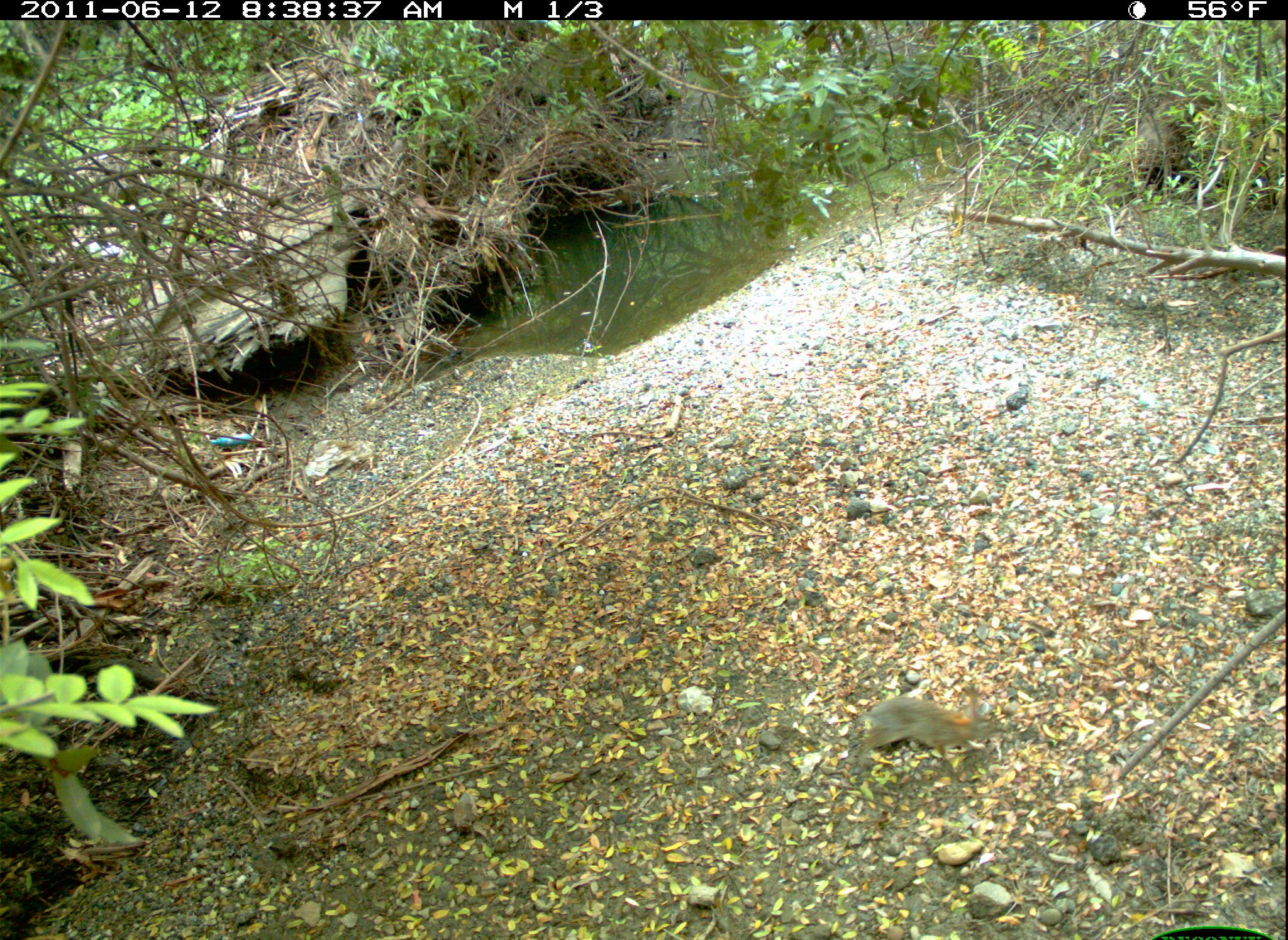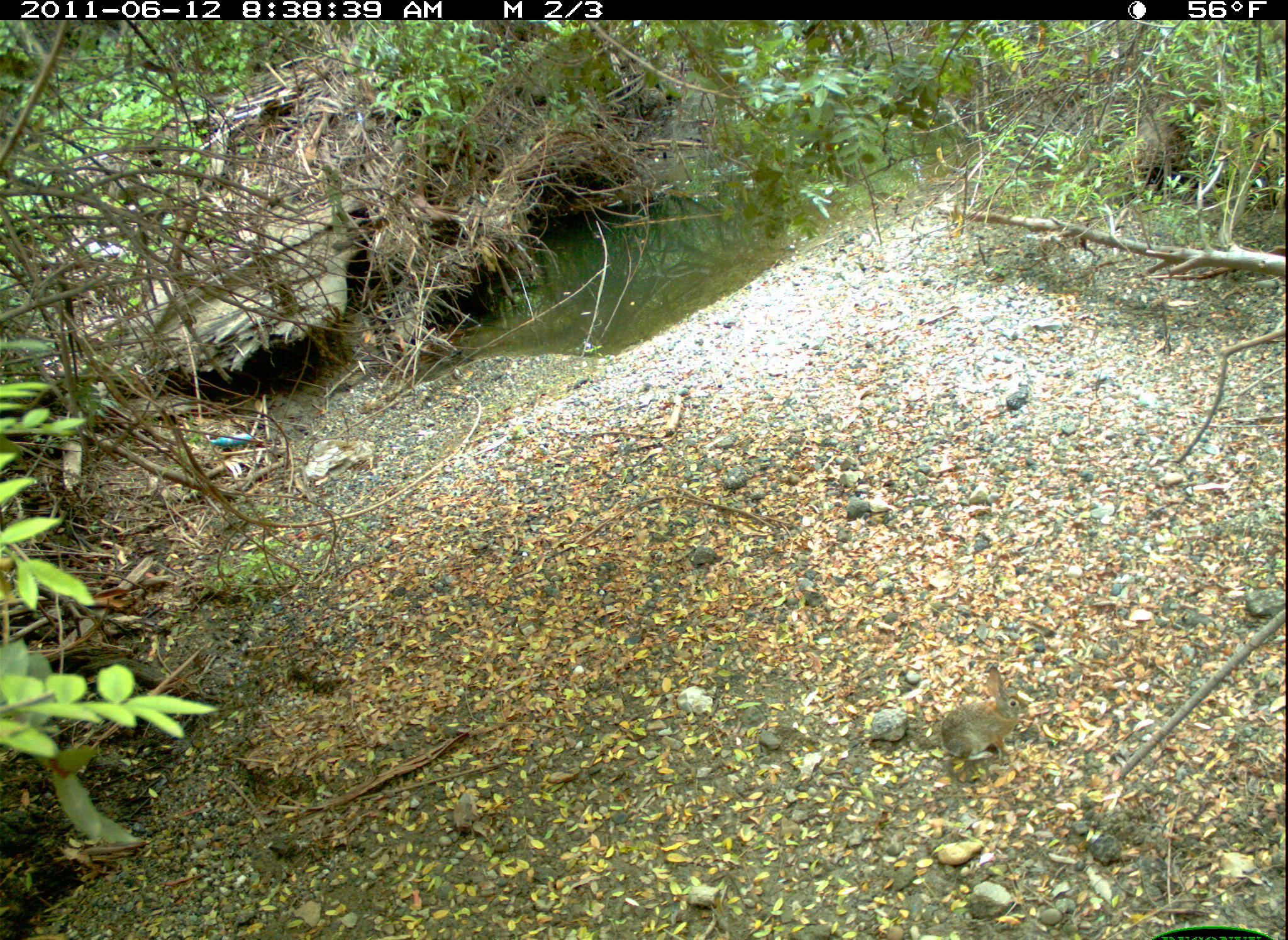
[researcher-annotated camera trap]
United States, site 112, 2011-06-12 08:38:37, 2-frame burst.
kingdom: Animalia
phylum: Chordata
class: Mammalia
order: Lagomorpha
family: Leporidae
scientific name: Leporidae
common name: rabbits and hares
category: rabbit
Rabbit (rabbits and hares) (Leporidae).